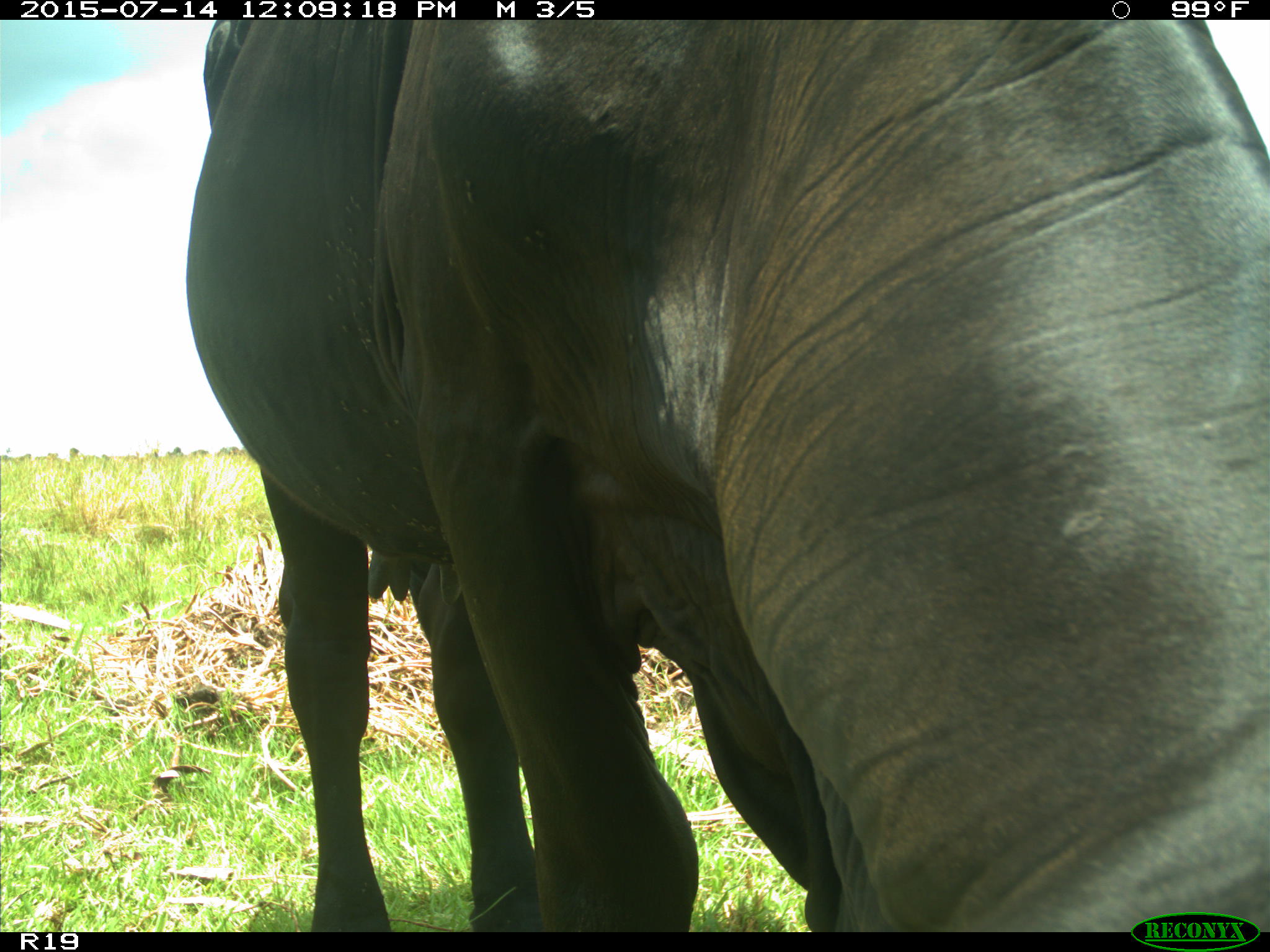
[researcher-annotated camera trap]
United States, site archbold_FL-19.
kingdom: Animalia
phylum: Chordata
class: Mammalia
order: Artiodactyla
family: Bovidae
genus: Bos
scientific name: Bos taurus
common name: domestic cow